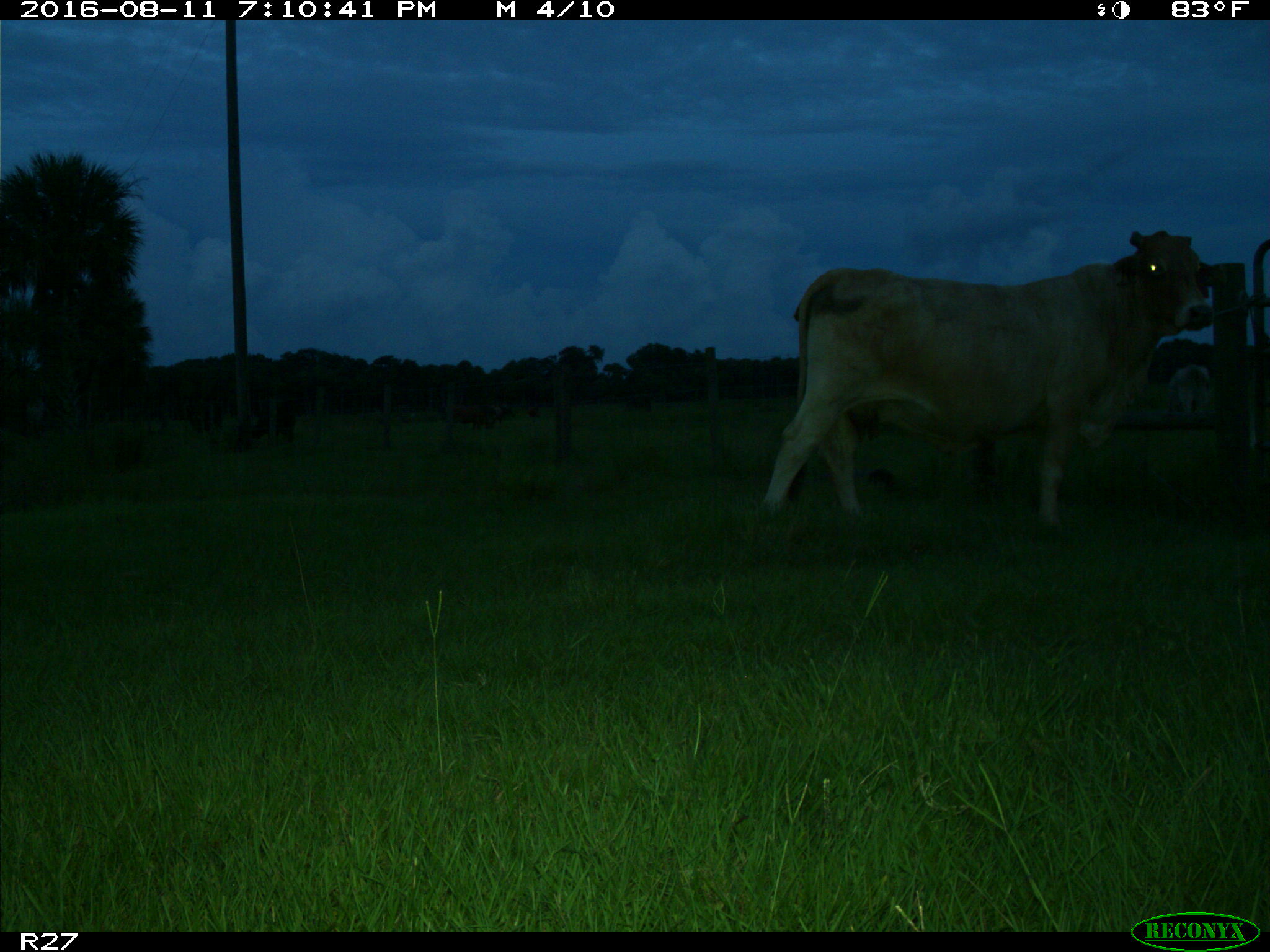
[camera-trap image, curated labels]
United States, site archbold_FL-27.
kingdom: Animalia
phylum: Chordata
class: Mammalia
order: Artiodactyla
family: Bovidae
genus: Bos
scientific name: Bos taurus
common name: domestic cow